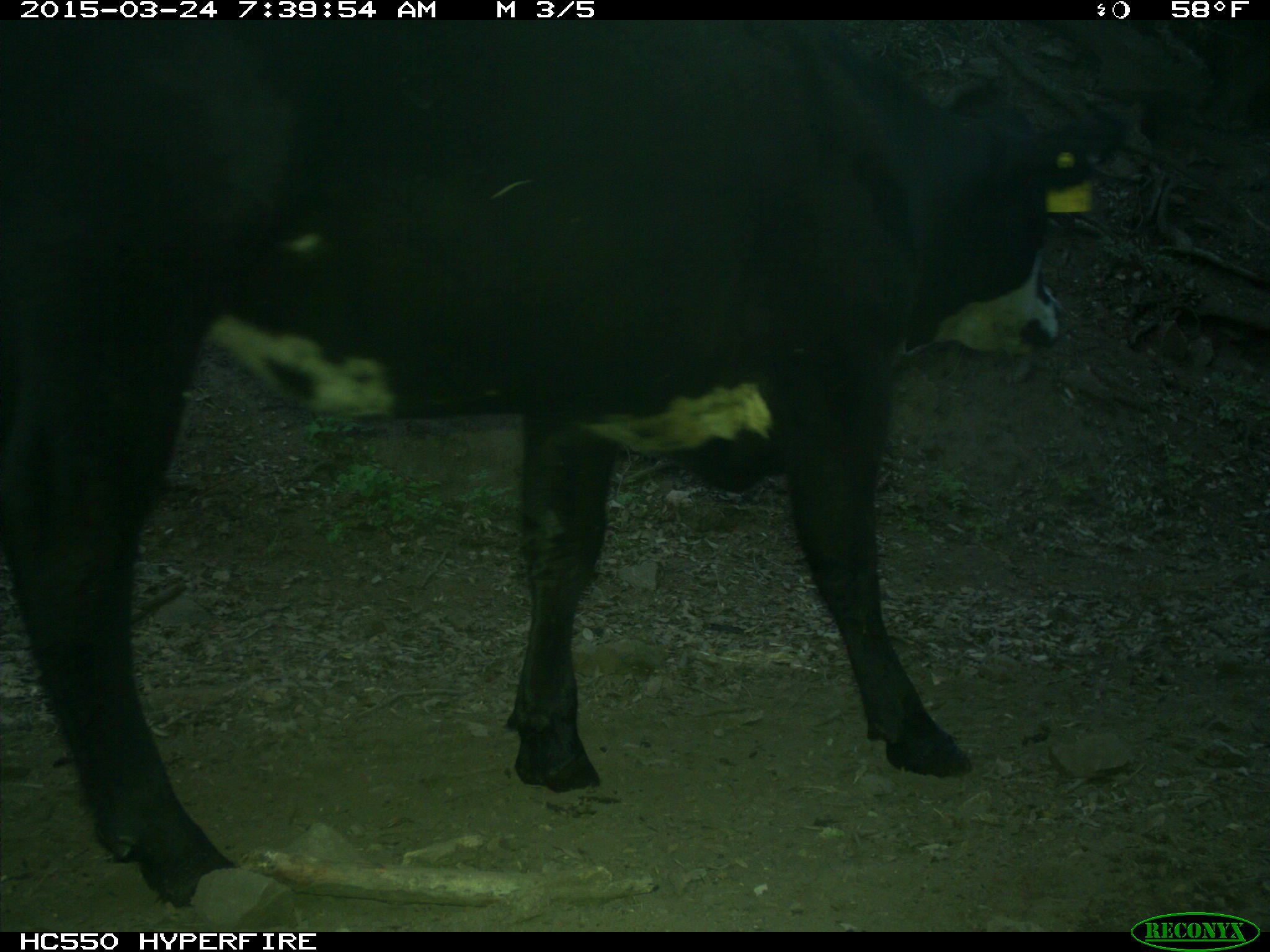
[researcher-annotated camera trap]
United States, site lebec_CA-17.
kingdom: Animalia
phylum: Chordata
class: Mammalia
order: Artiodactyla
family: Bovidae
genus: Bos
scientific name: Bos taurus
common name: domestic cow